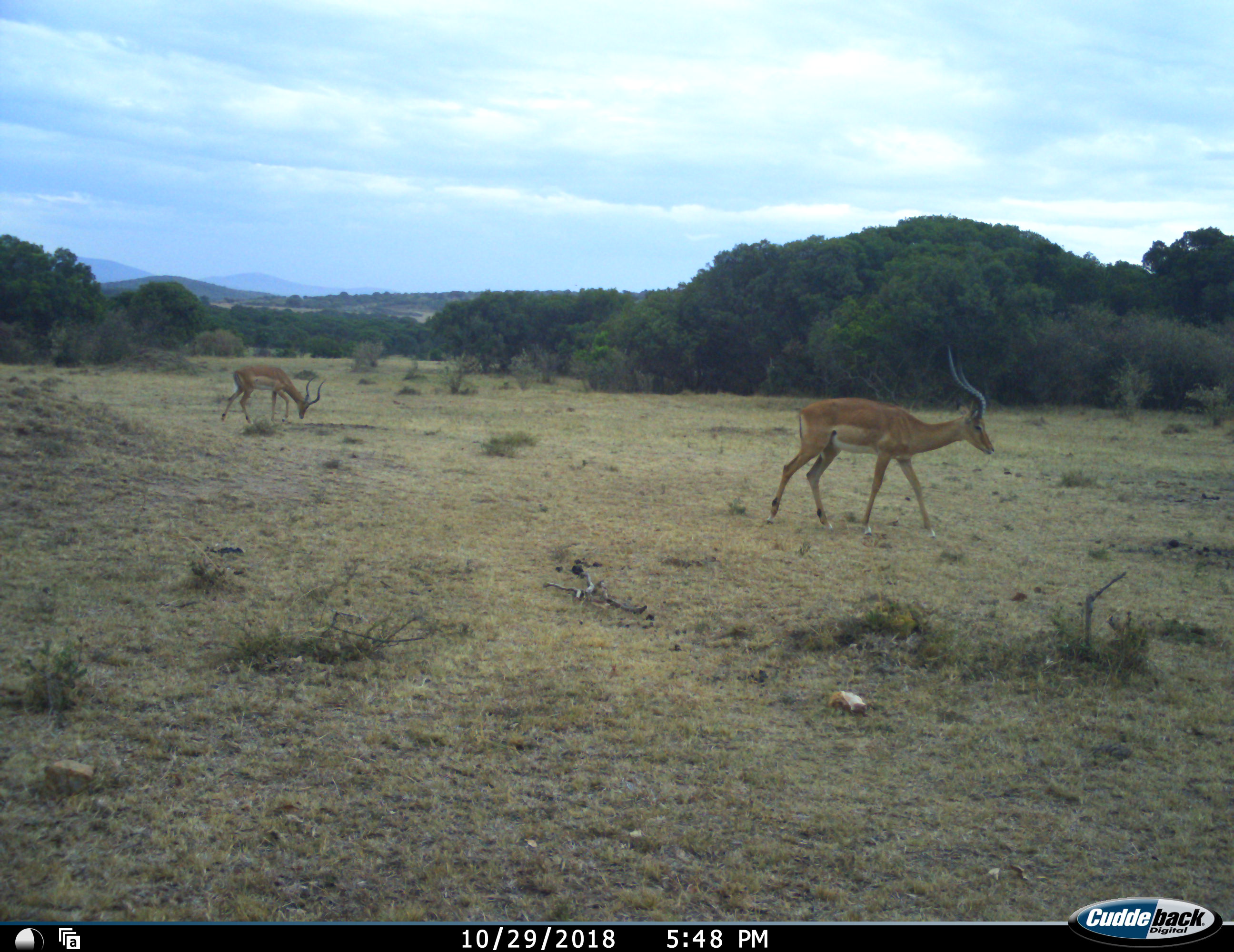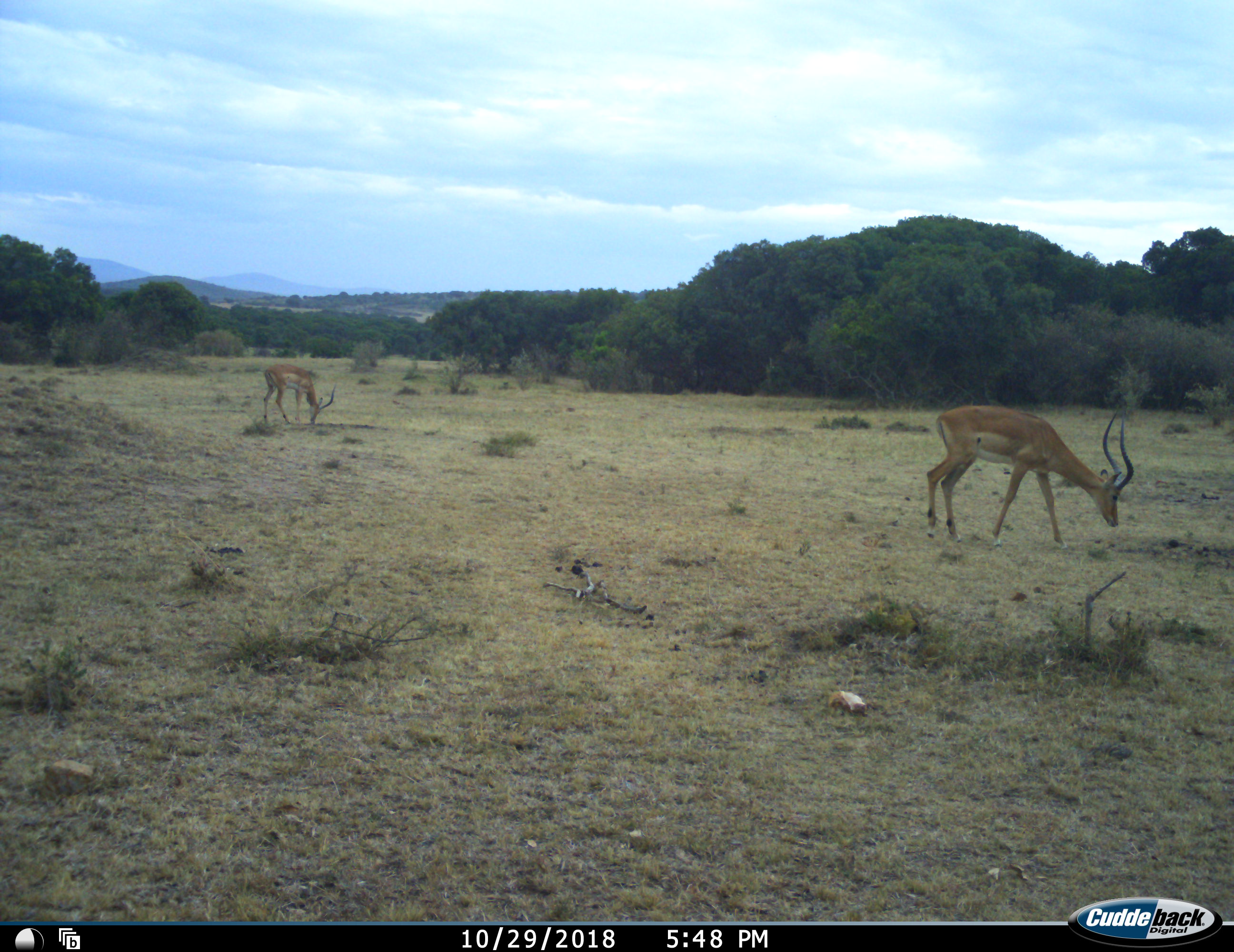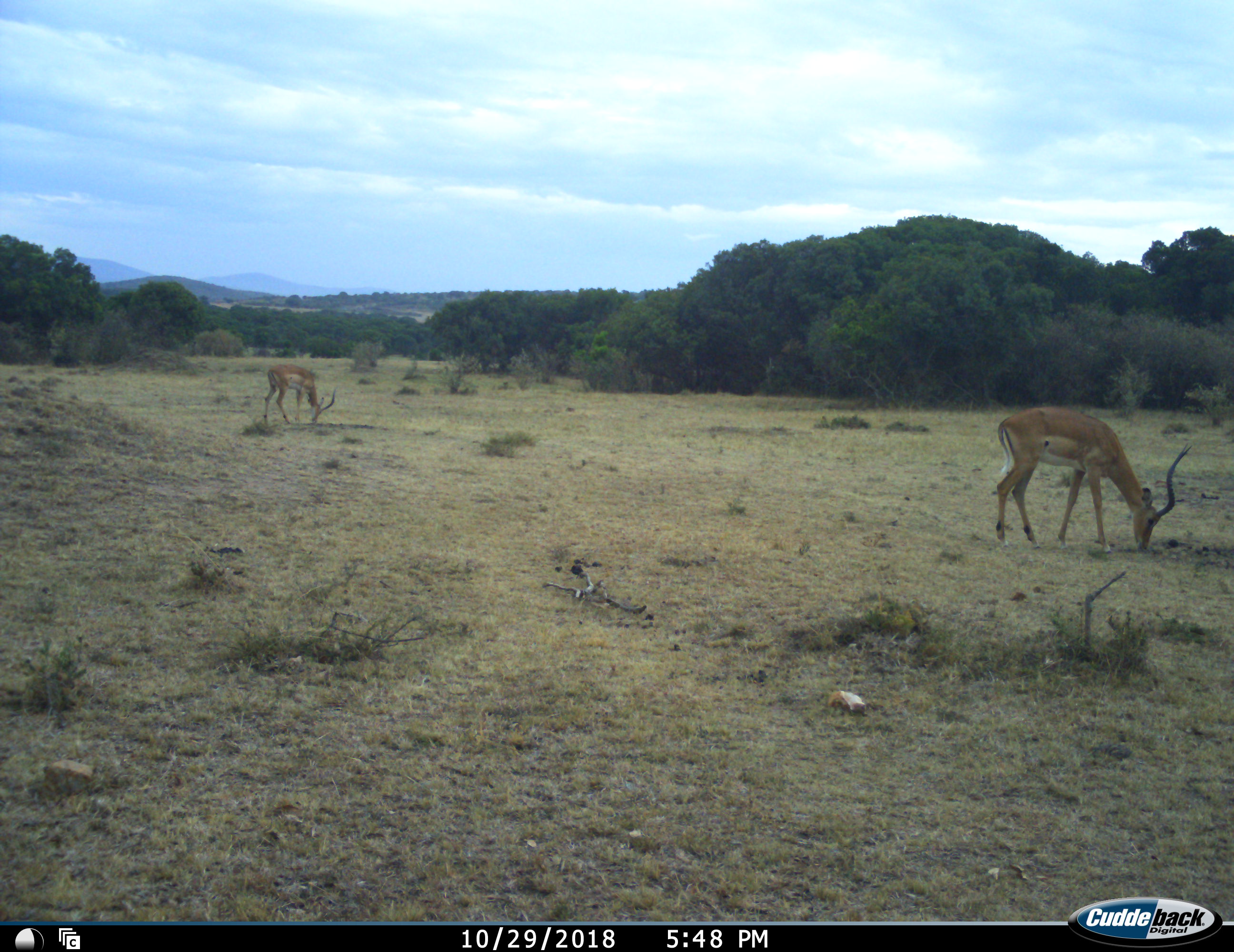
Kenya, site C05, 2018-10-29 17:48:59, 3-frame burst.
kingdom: Animalia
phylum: Chordata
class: Mammalia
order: Artiodactyla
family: Bovidae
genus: Aepyceros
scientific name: Aepyceros melampus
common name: impala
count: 2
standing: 25%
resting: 0%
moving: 88%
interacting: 0%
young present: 0%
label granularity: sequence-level